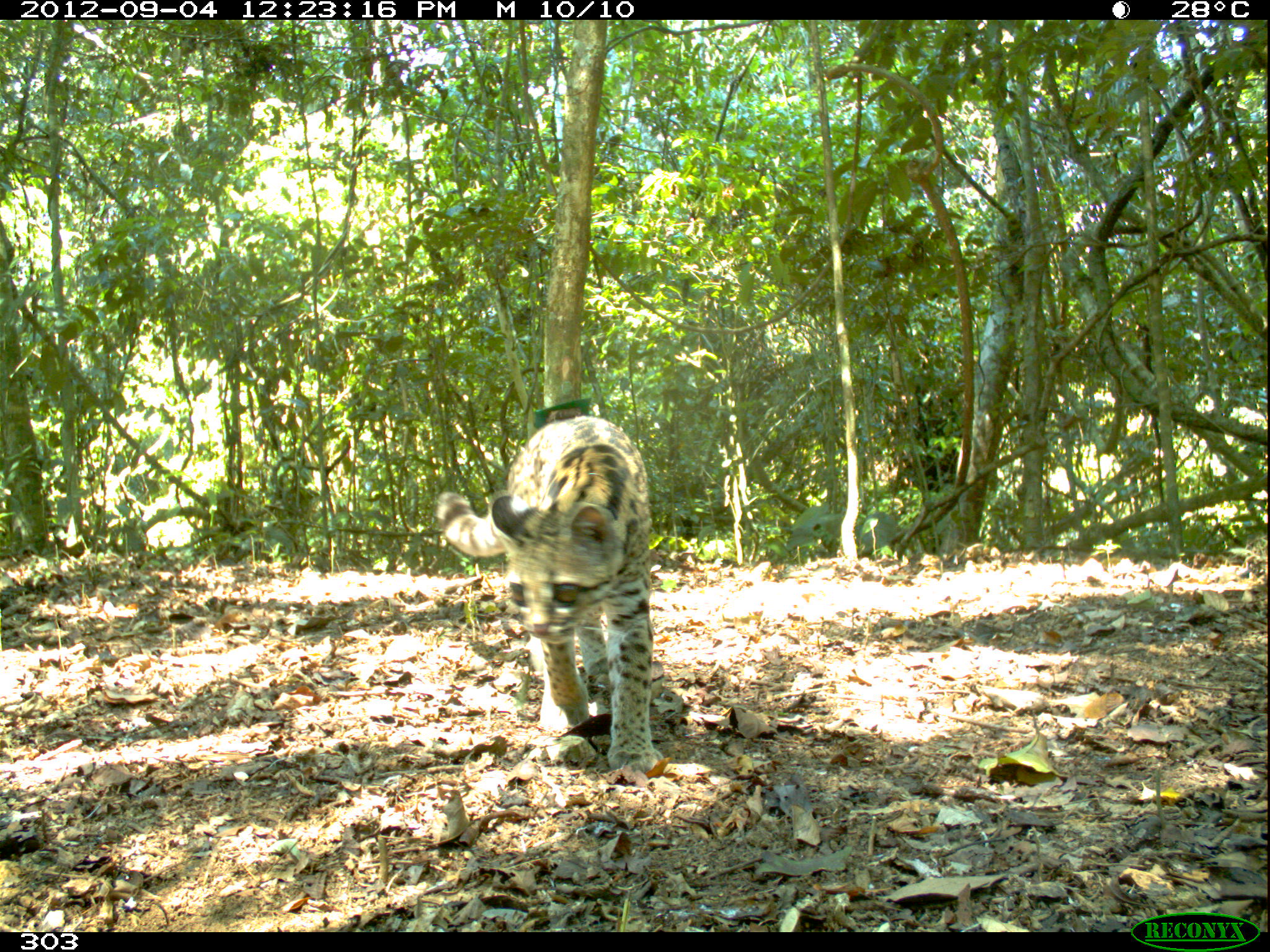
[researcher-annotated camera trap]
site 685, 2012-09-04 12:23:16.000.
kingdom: Animalia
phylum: Chordata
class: Mammalia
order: Carnivora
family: Felidae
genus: Leopardus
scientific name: Leopardus wiedii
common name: margay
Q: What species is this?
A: Leopardus wiedii (margay).